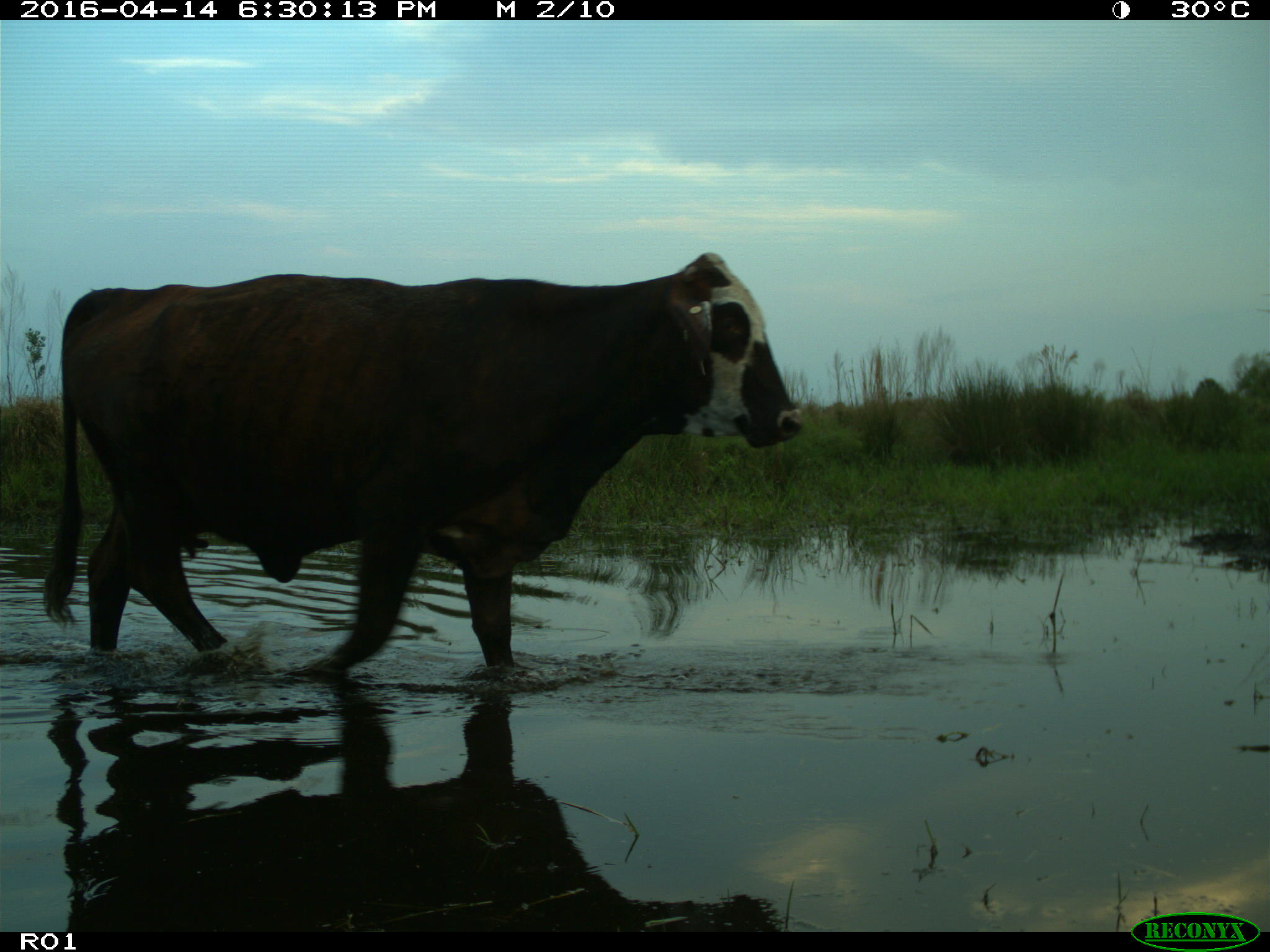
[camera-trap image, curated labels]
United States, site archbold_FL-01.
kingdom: Animalia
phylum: Chordata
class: Mammalia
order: Artiodactyla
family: Bovidae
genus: Bos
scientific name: Bos taurus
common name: domestic cow